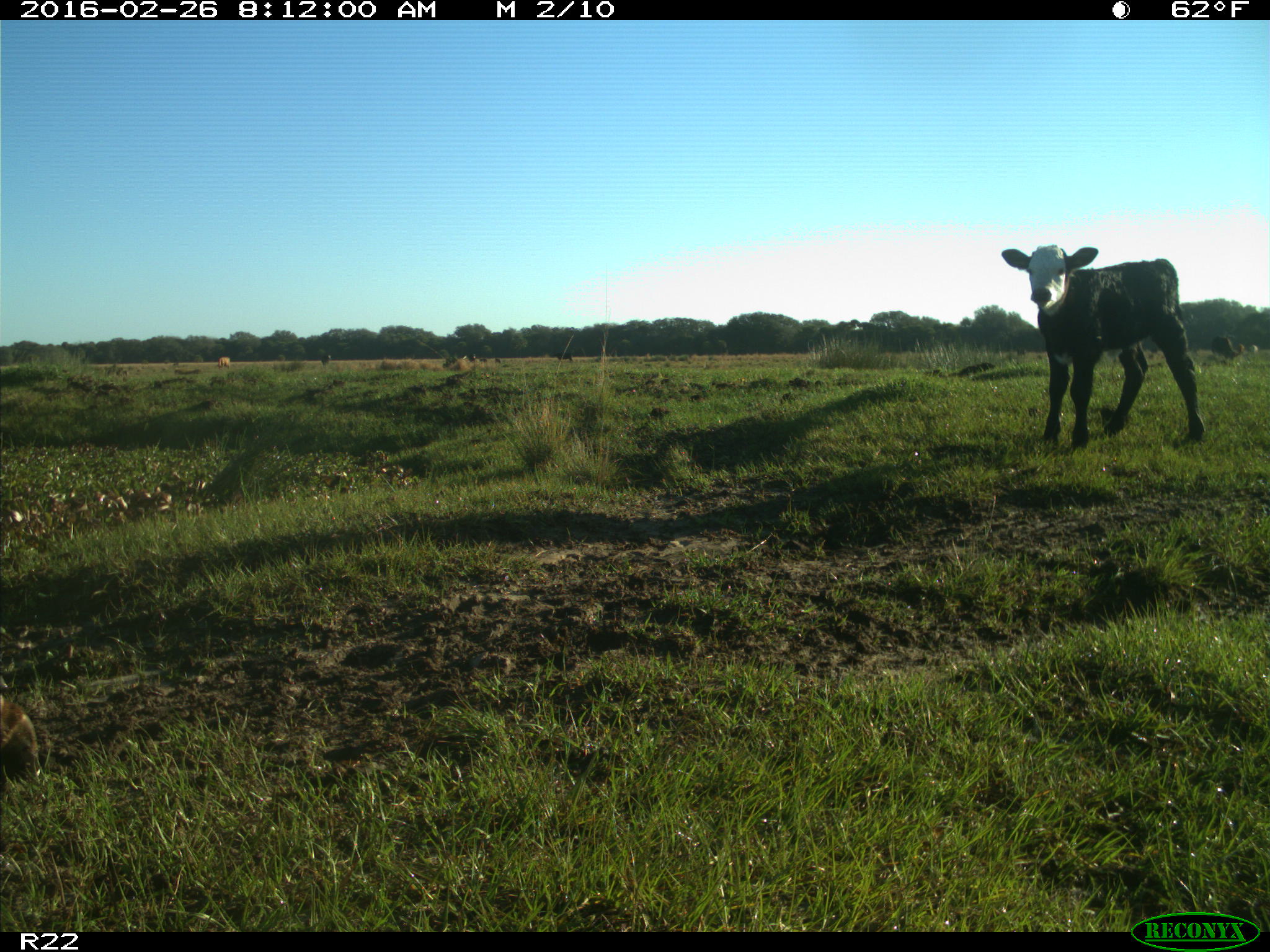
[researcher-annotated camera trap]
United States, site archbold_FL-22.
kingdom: Animalia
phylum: Chordata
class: Mammalia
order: Artiodactyla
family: Bovidae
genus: Bos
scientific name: Bos taurus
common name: domestic cow